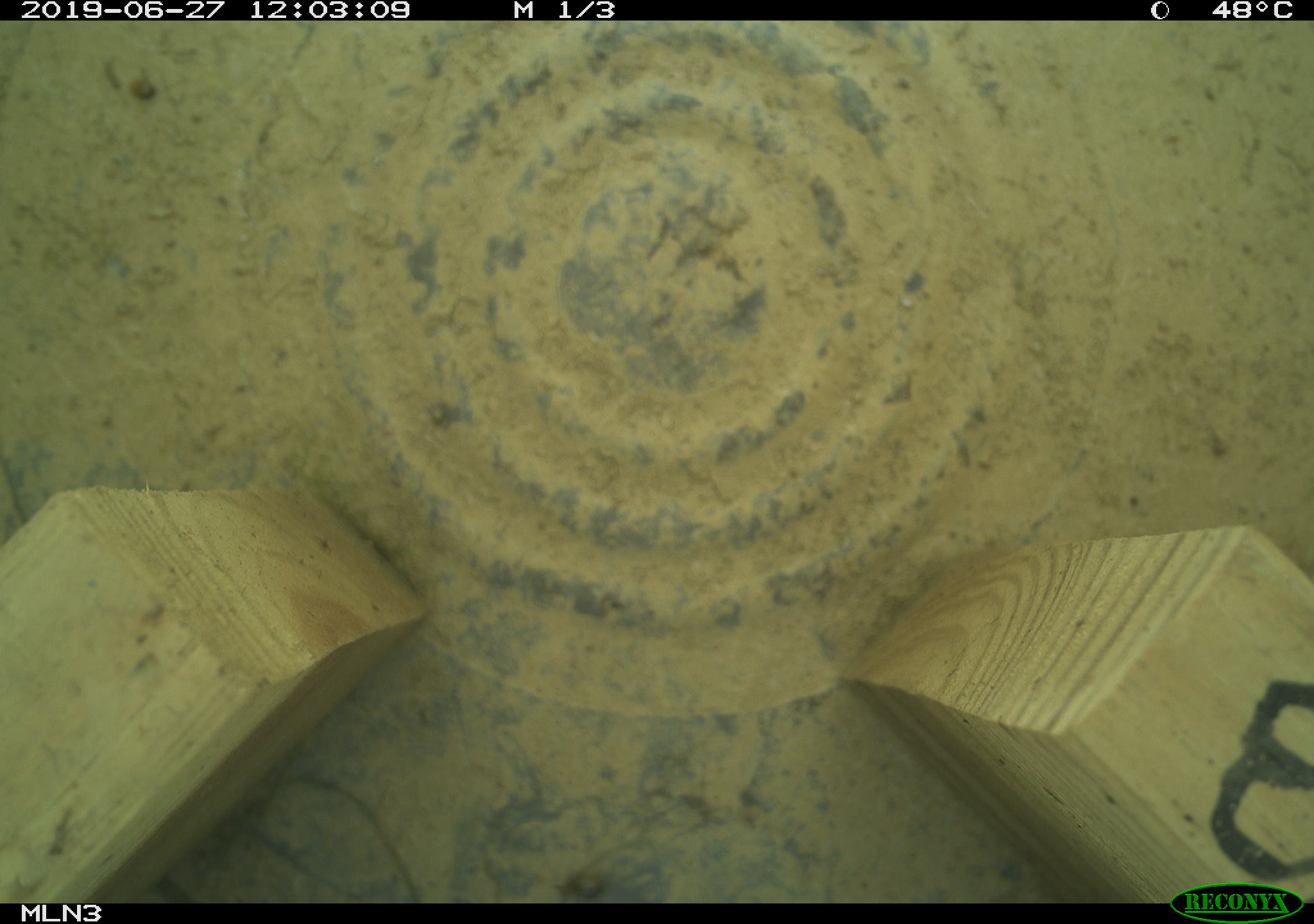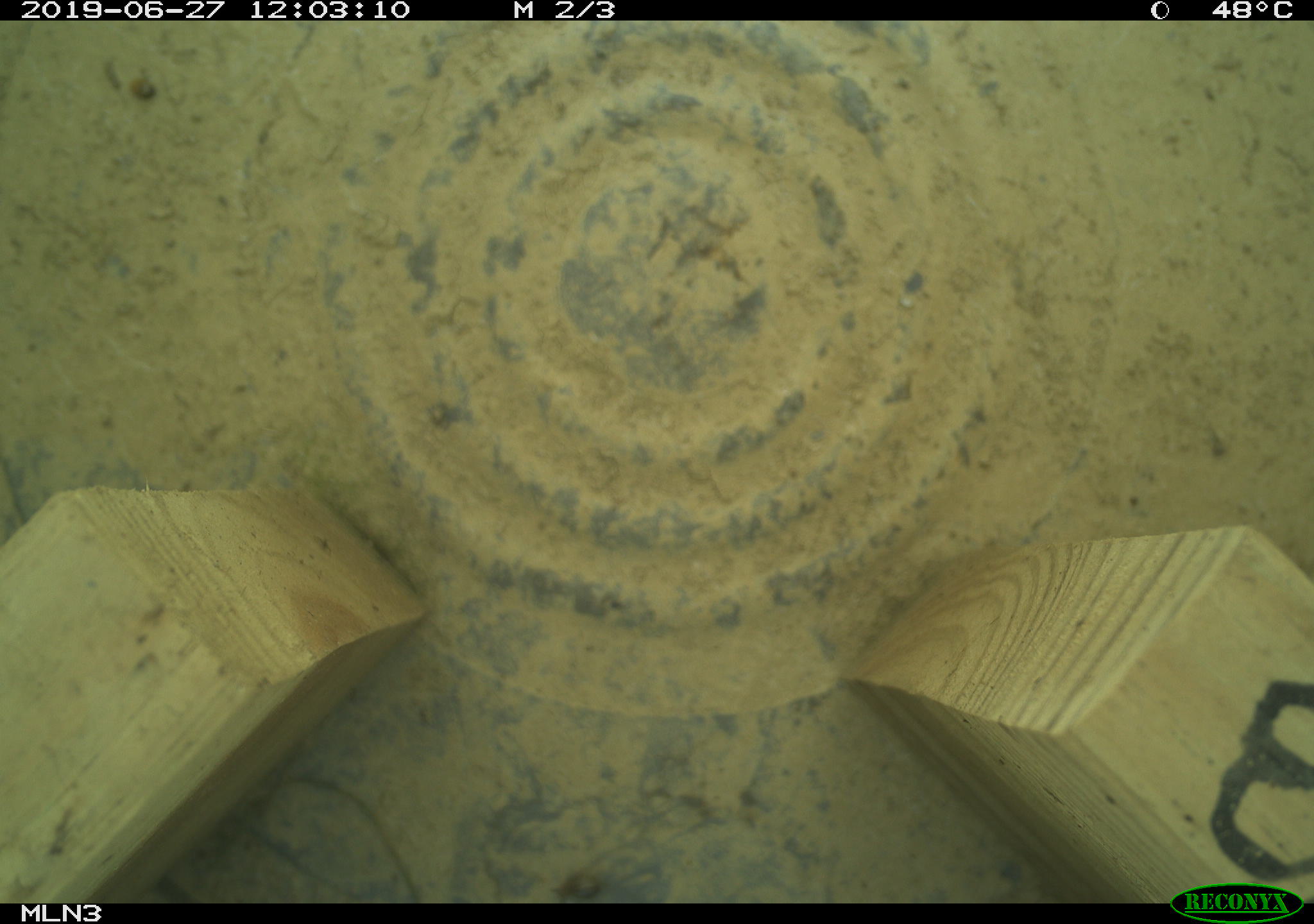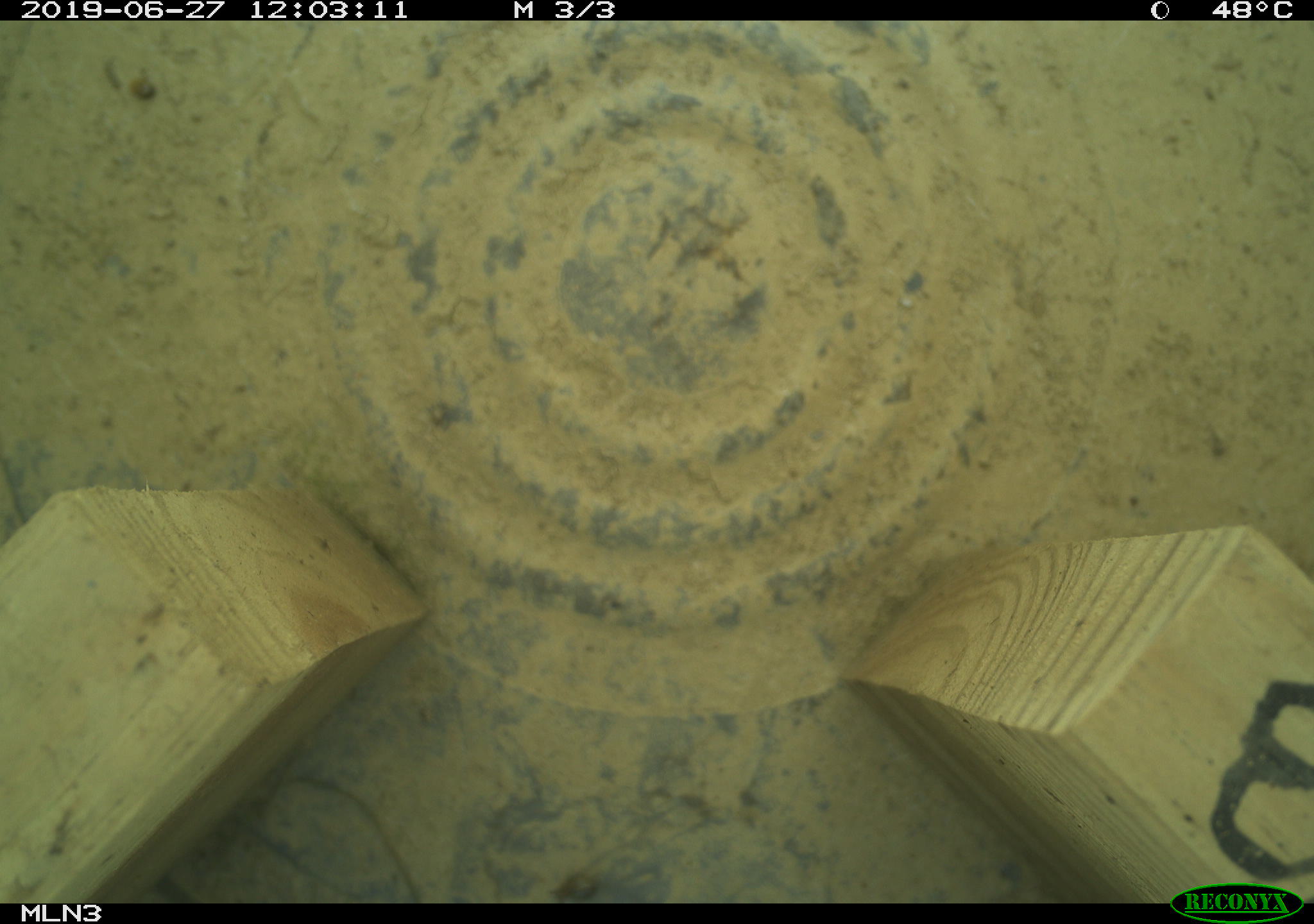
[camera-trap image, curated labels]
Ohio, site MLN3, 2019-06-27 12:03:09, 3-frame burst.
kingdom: Animalia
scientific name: Animalia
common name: animal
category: invertebrate